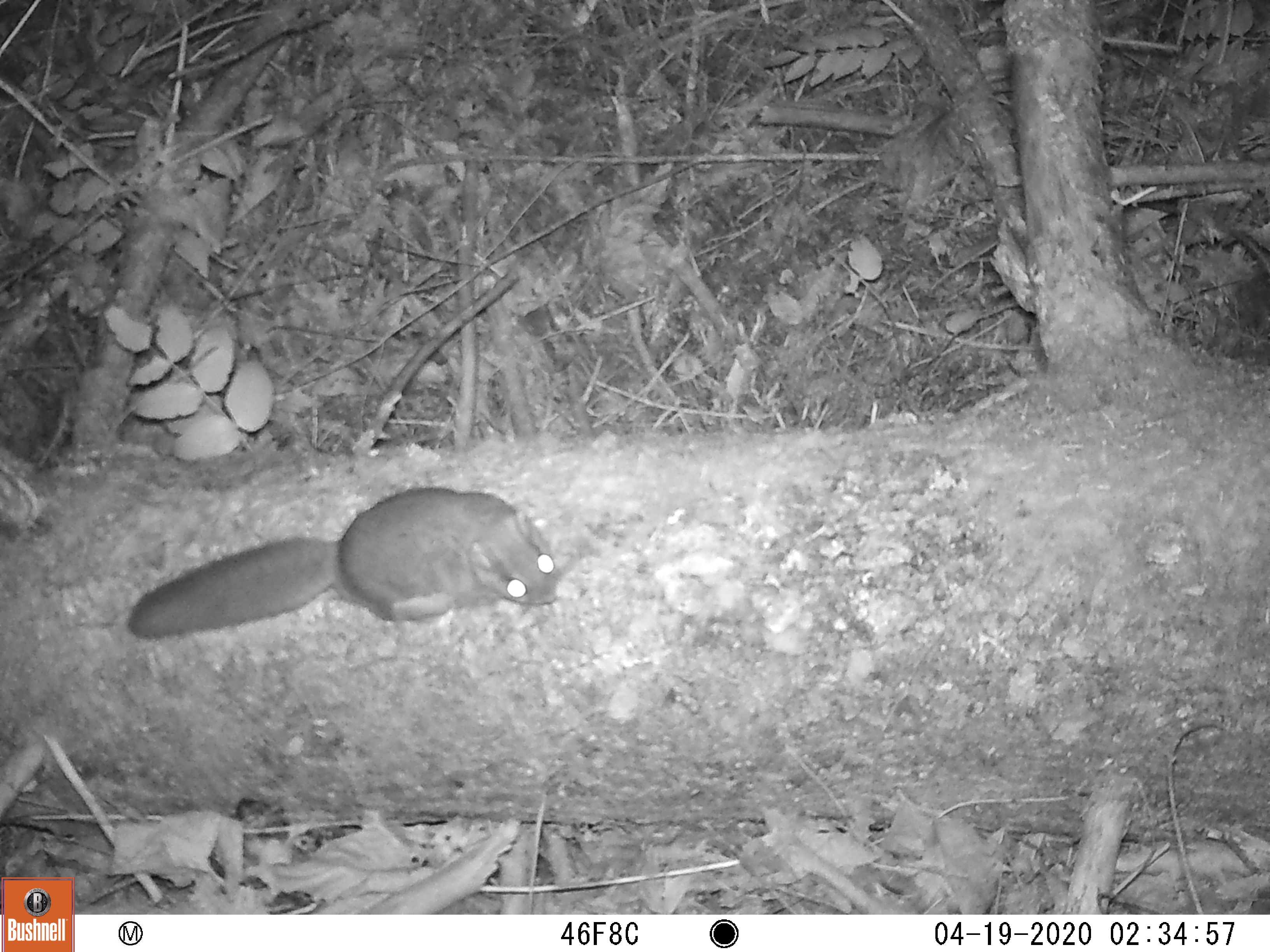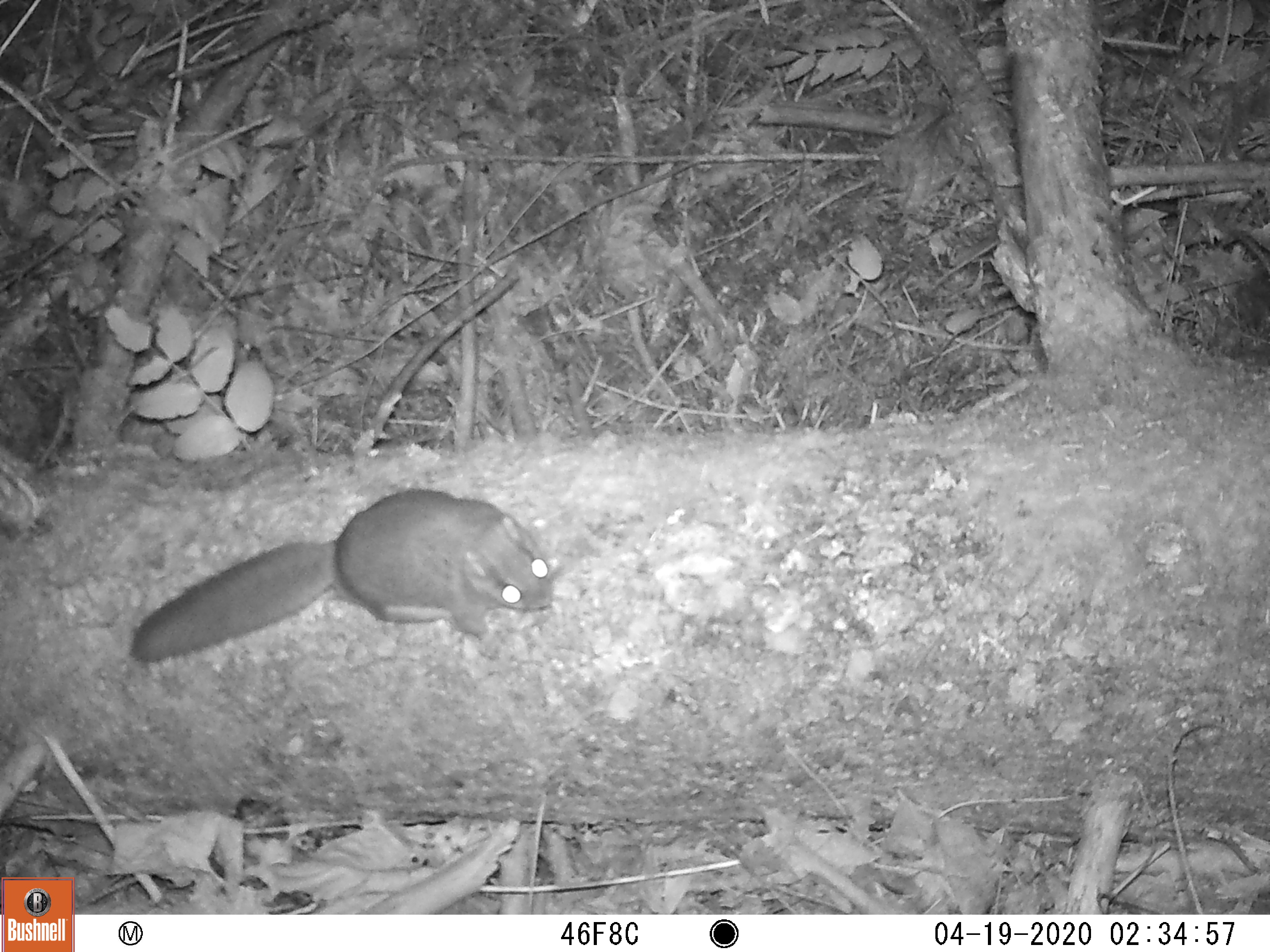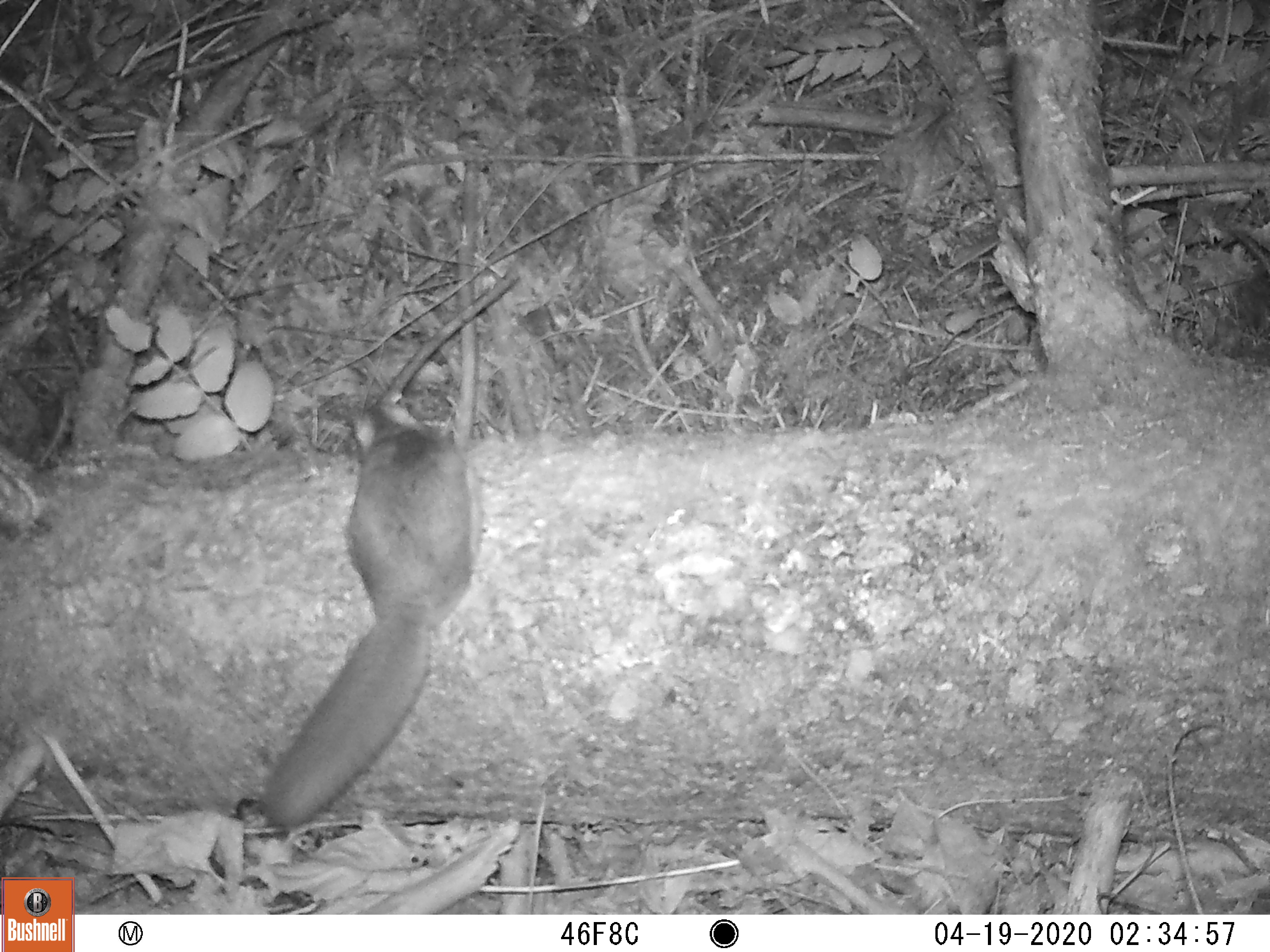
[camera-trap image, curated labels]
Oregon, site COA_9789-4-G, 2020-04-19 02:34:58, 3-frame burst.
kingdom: Animalia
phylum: Chordata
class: Mammalia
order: Rodentia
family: Sciuridae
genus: Glaucomys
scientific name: Glaucomys oregonensis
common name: humboldt's flying squirrel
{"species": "humboldt's flying squirrel (Glaucomys oregonensis)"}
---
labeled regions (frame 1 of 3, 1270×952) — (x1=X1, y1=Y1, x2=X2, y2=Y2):
humboldt's flying squirrel: (x1=111, y1=478, x2=570, y2=647)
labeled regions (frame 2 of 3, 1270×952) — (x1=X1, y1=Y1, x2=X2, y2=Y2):
humboldt's flying squirrel: (x1=113, y1=475, x2=563, y2=669)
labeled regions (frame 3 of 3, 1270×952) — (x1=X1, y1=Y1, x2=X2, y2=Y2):
humboldt's flying squirrel: (x1=247, y1=374, x2=490, y2=837)